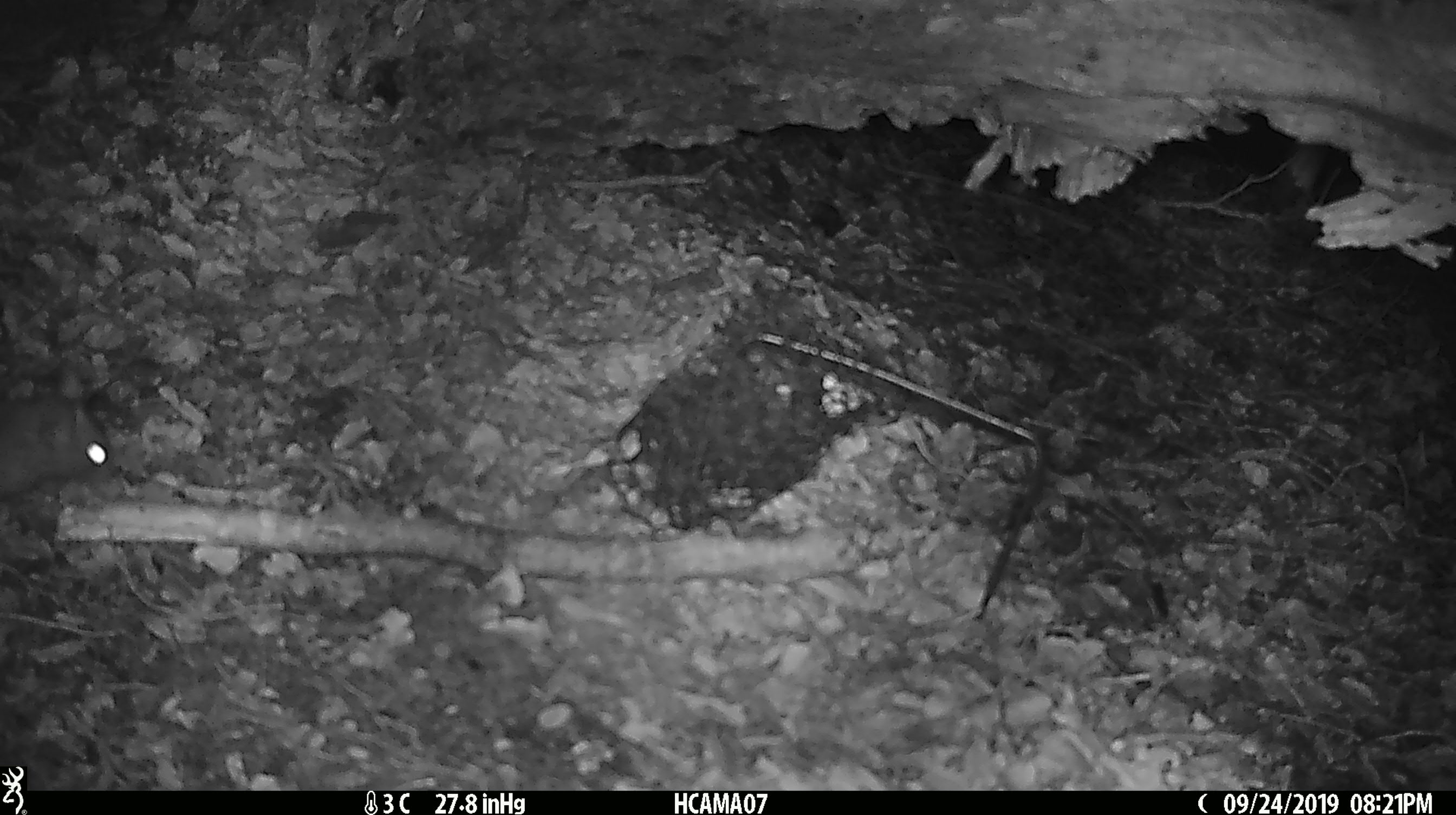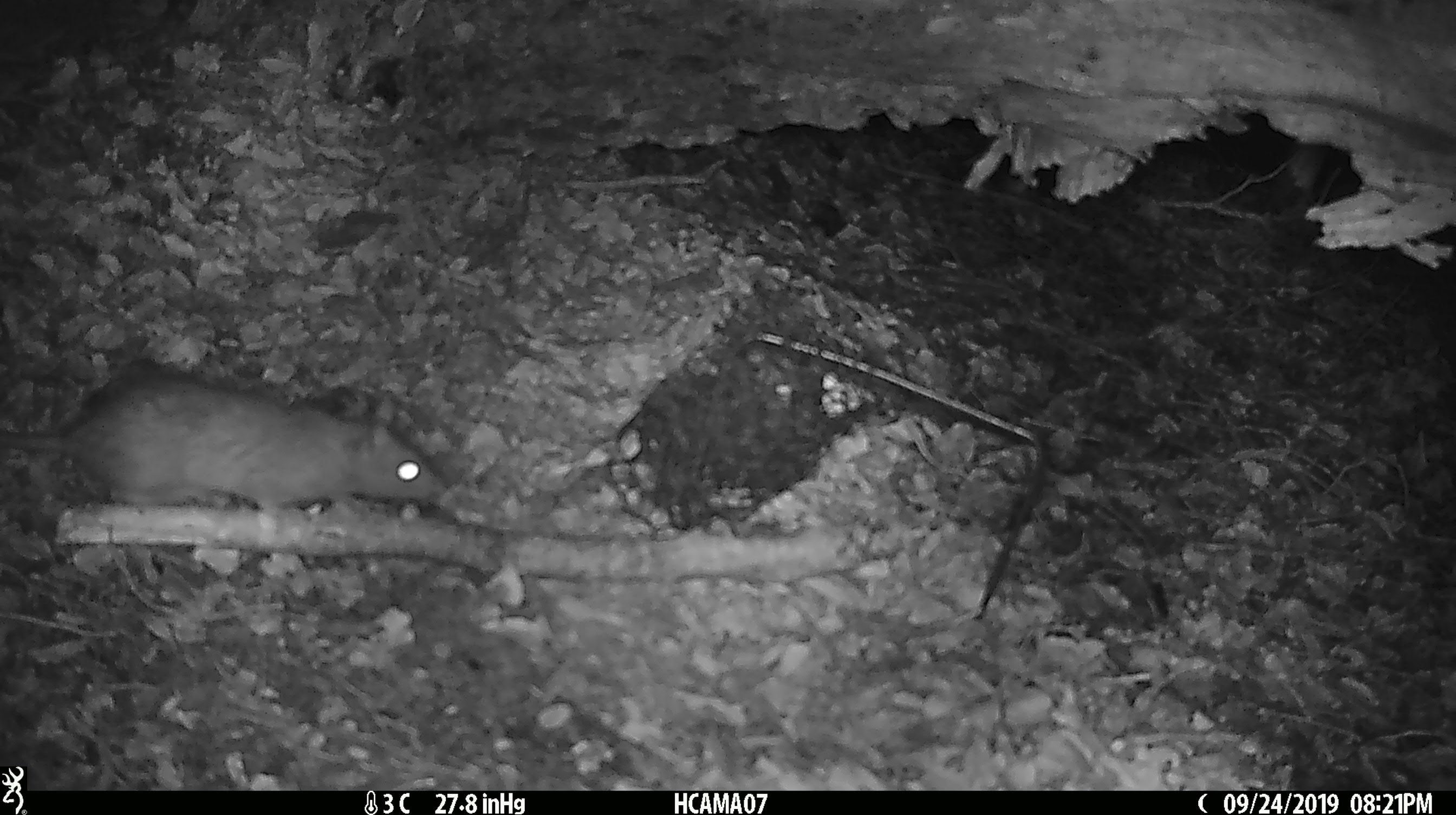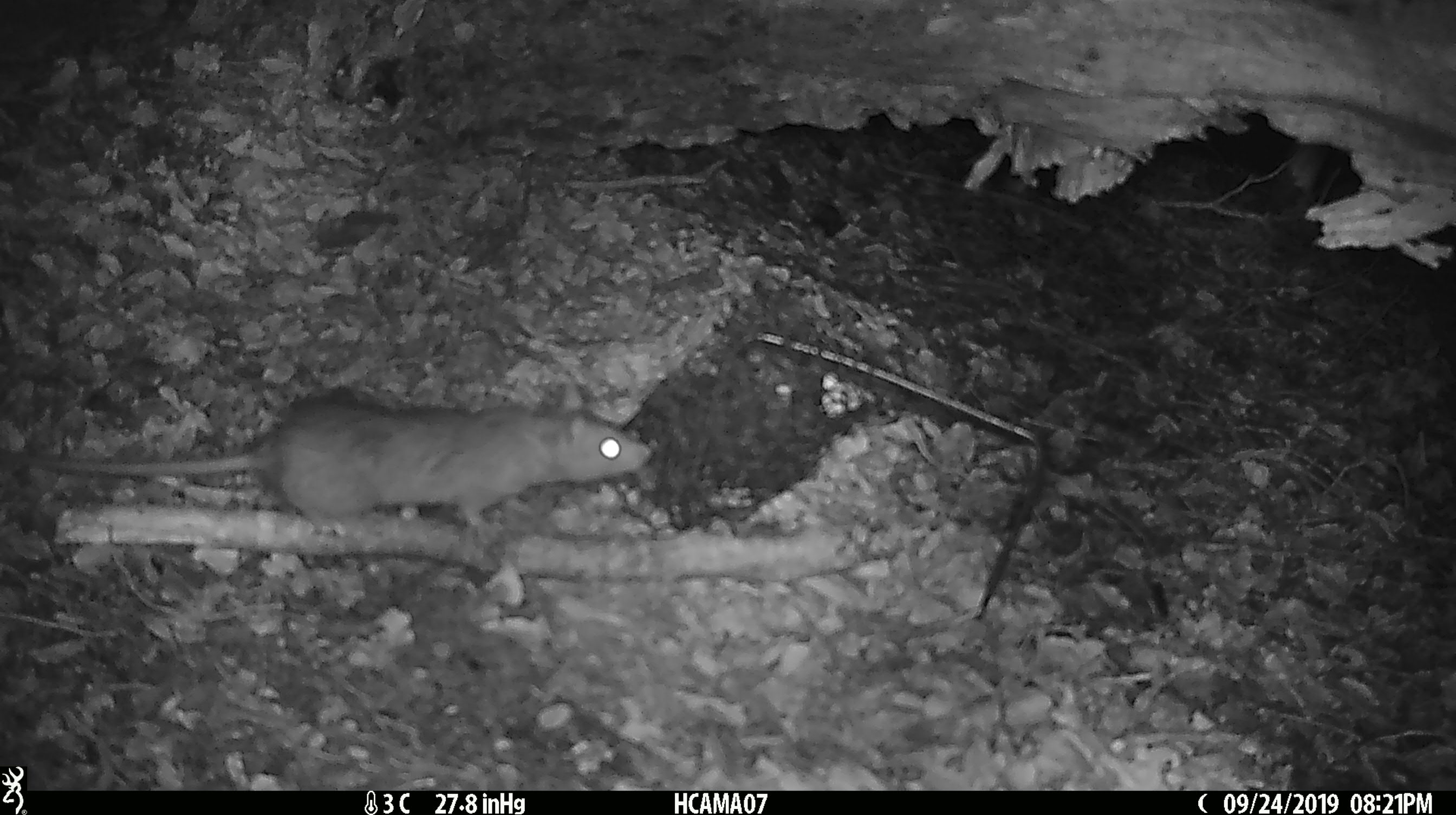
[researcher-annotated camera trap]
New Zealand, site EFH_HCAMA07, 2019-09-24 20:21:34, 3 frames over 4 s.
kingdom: Animalia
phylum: Chordata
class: Mammalia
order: Rodentia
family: Muridae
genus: Rattus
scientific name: Rattus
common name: rat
Rat (Rattus).